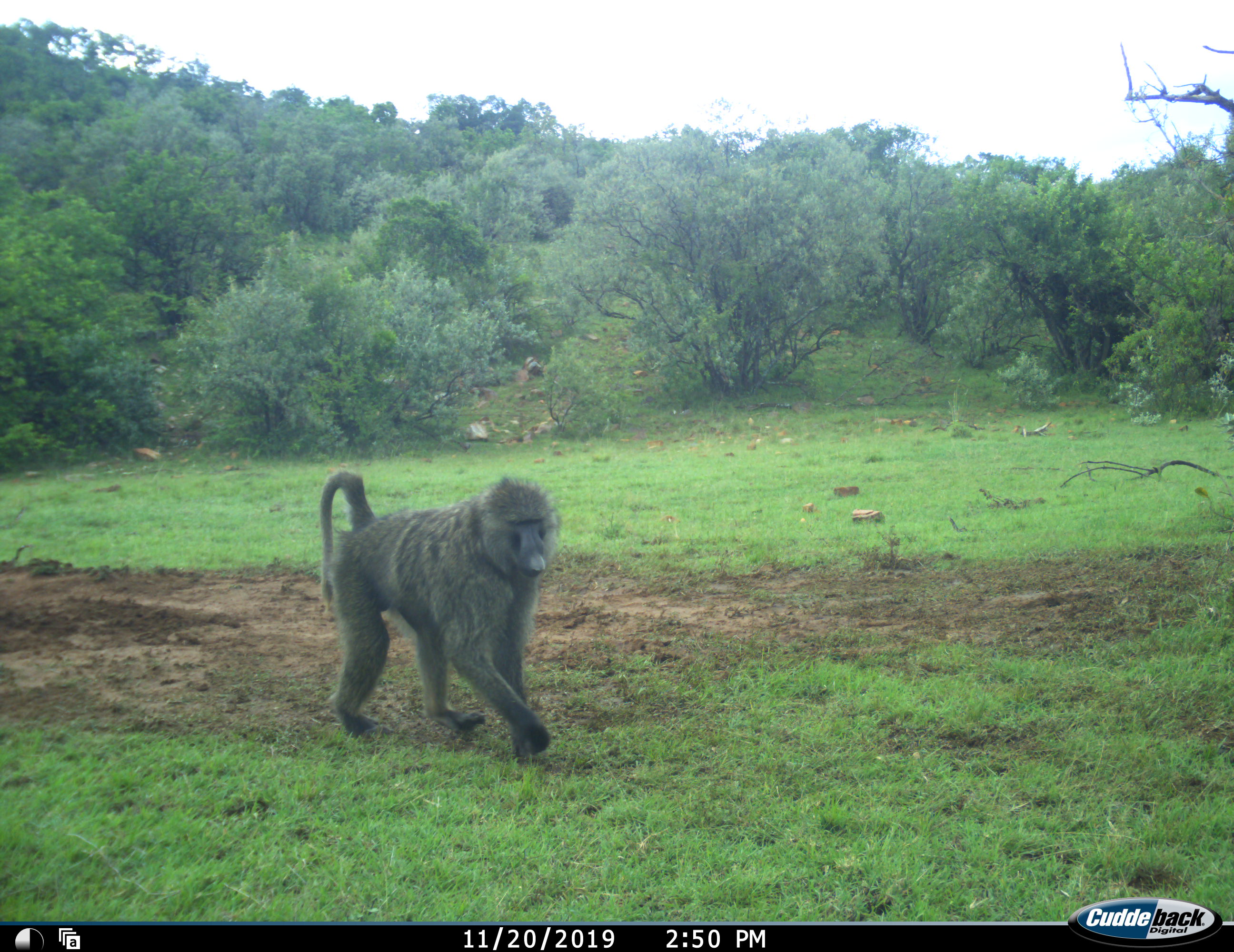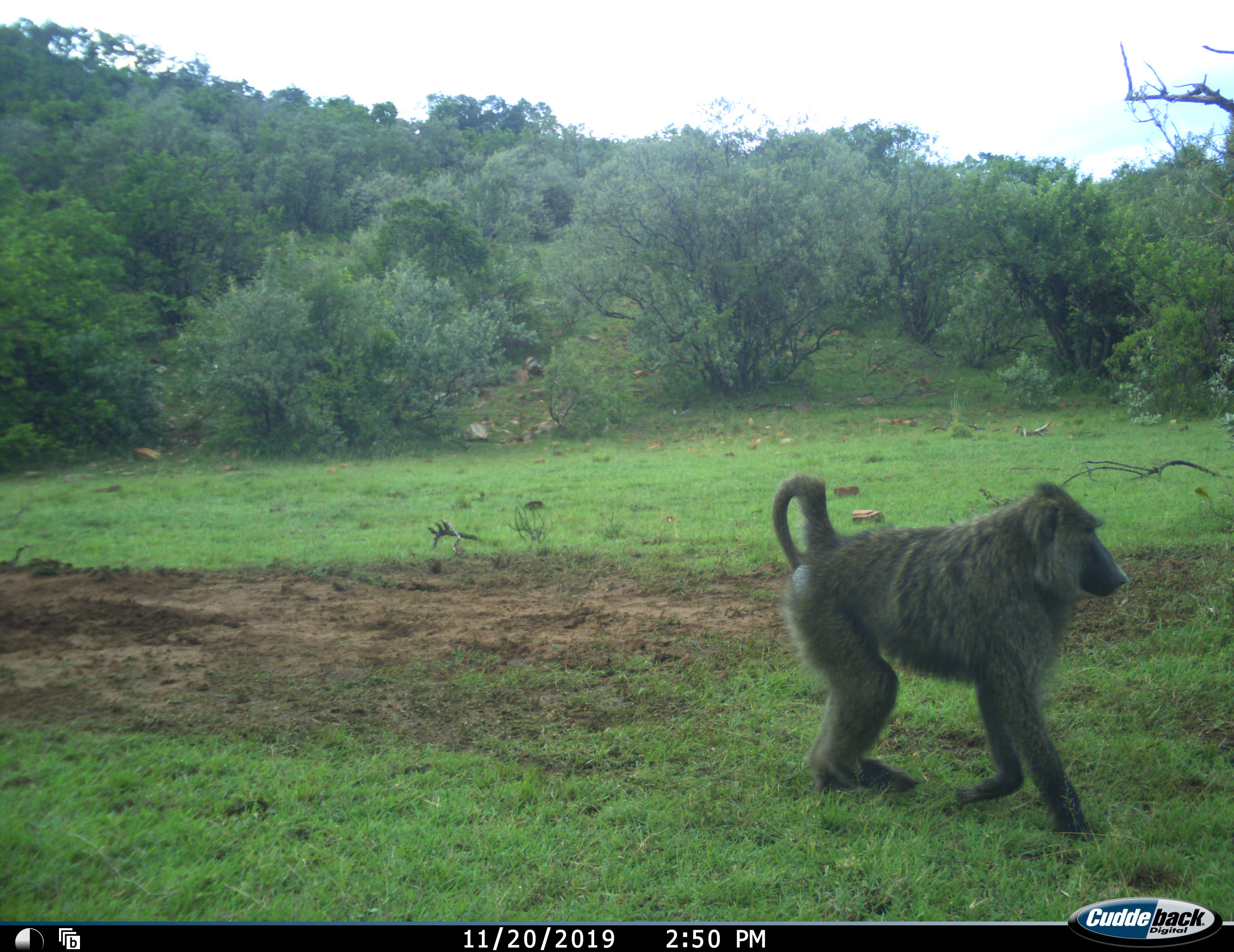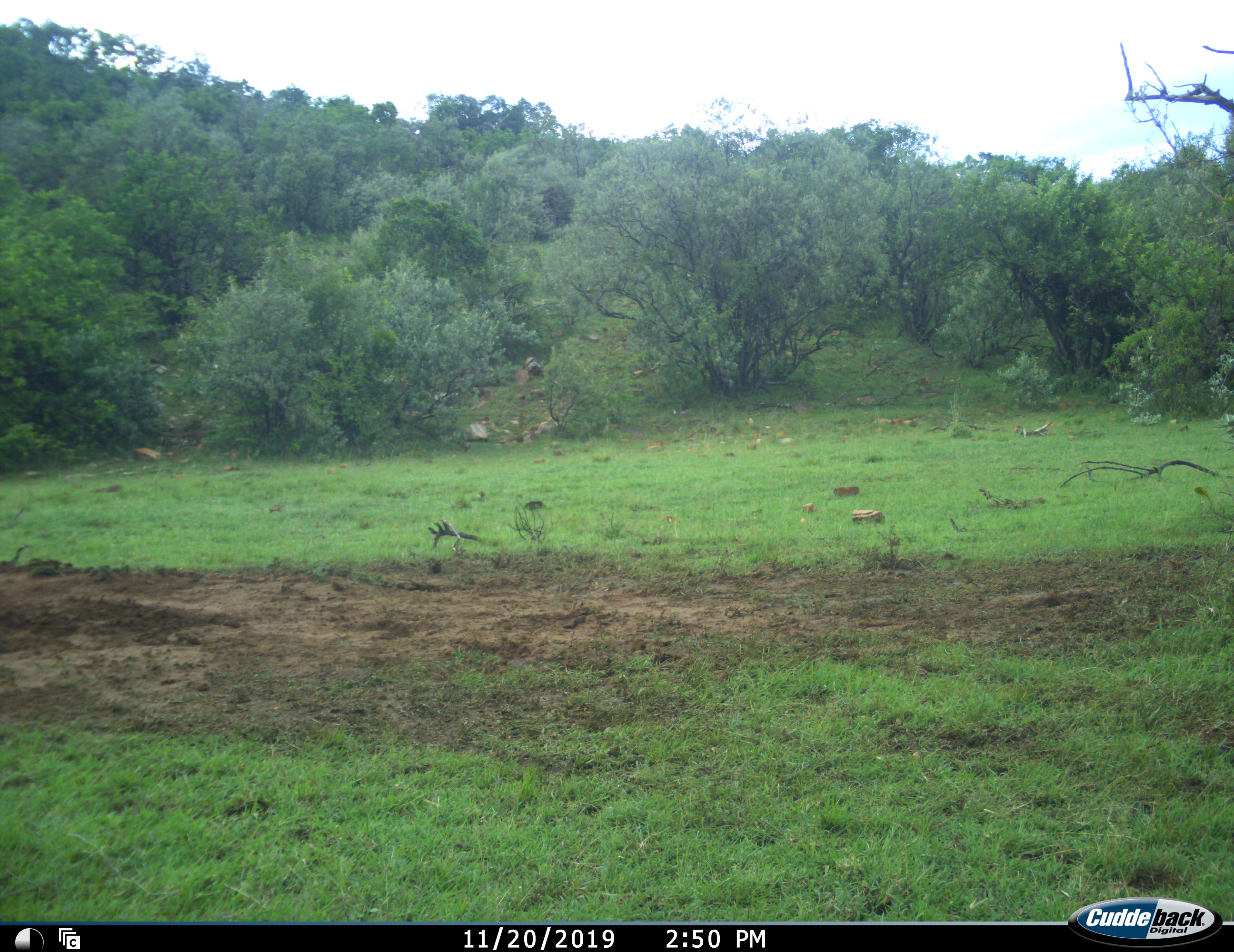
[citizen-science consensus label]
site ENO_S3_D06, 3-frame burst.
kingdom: Animalia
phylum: Chordata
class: Mammalia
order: Primates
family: Cercopithecidae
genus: Papio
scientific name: Papio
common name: baboon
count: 1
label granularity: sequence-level